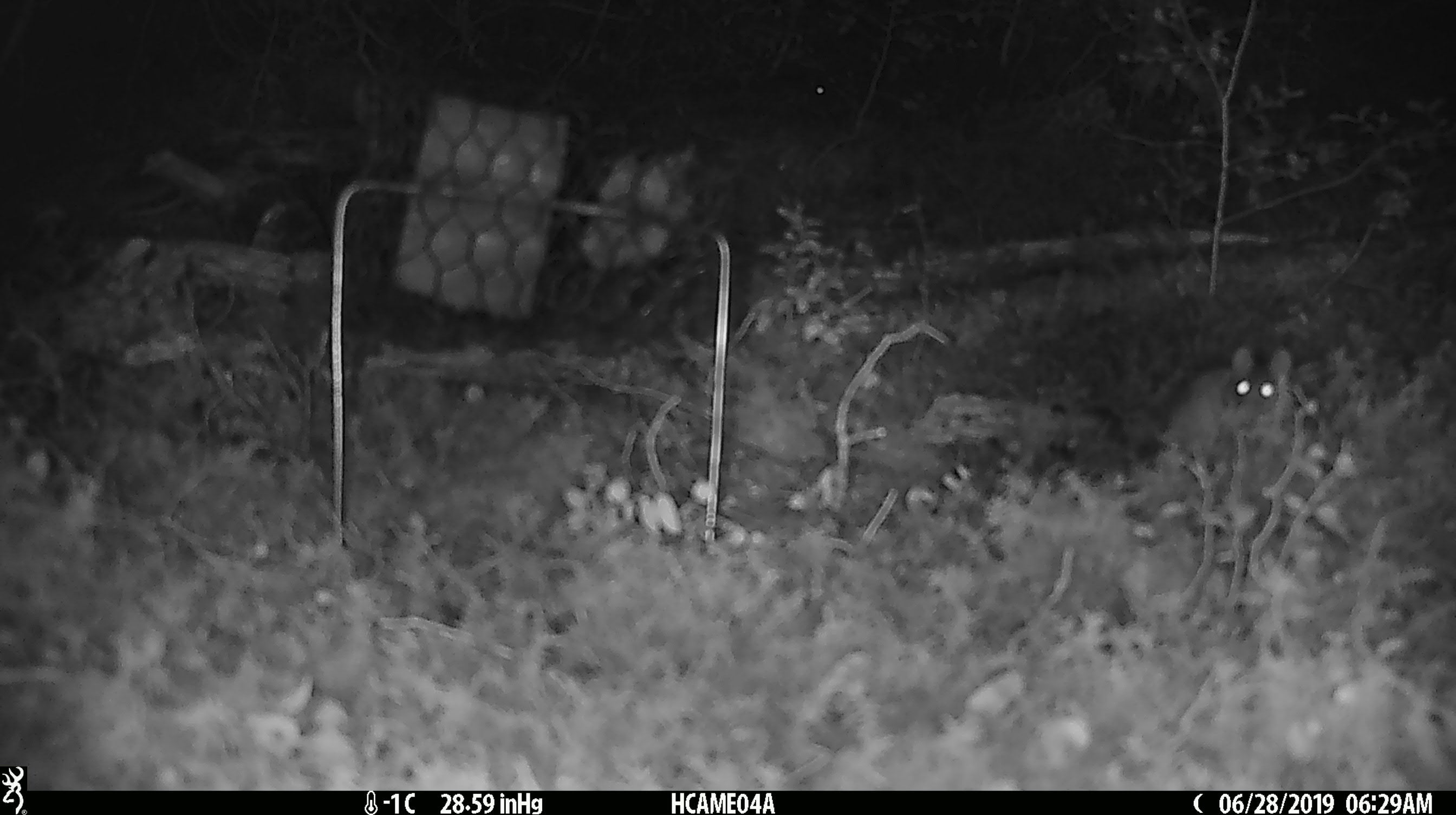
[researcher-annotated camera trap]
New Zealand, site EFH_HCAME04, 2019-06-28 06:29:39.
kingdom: Animalia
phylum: Chordata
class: Mammalia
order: Rodentia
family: Muridae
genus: Mus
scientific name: Mus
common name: mouse